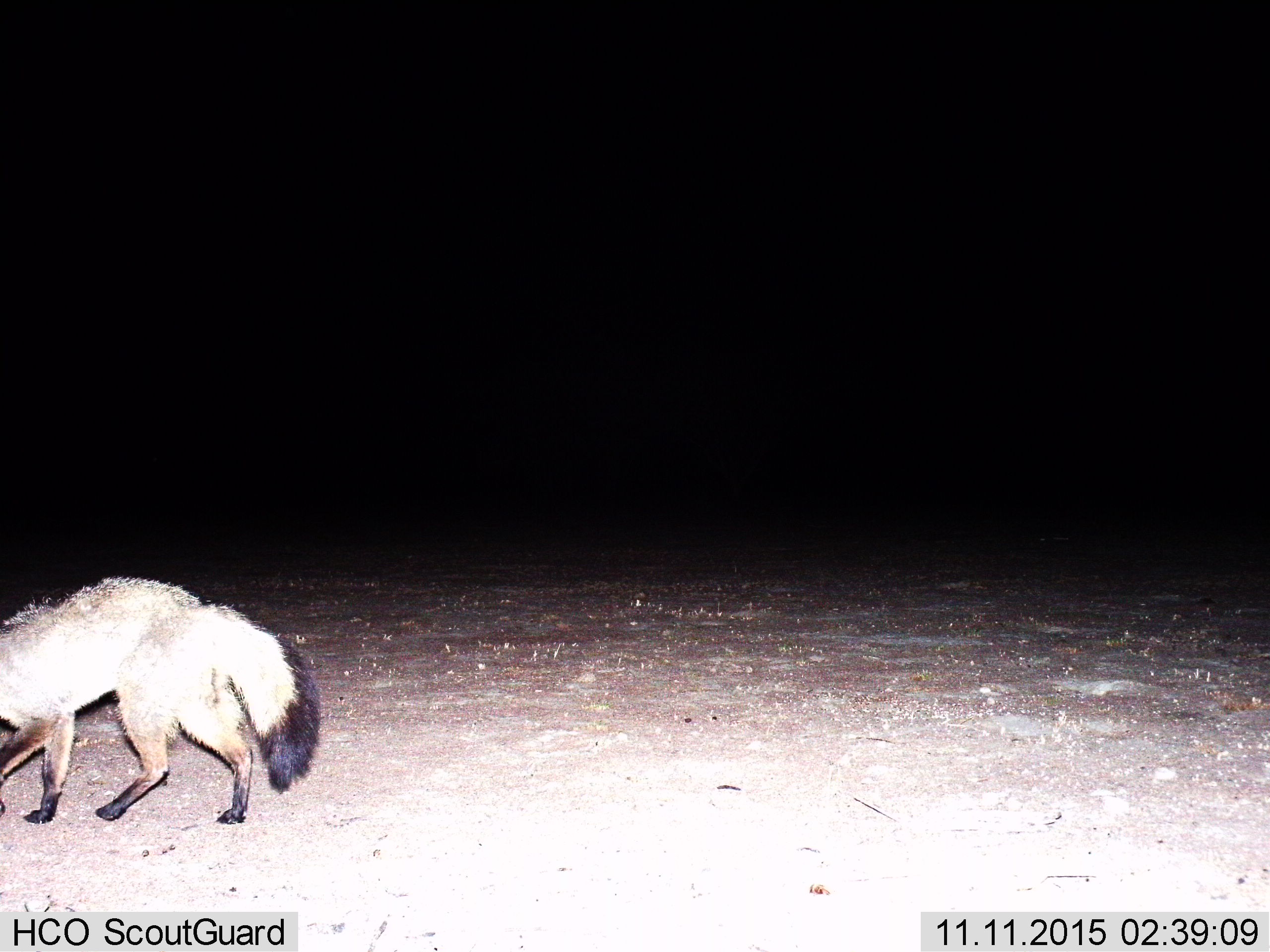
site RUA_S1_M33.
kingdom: Animalia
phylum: Chordata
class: Mammalia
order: Carnivora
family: Canidae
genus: Otocyon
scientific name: Otocyon megalotis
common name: bat-eared fox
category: foxbateared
Foxbateared (bat-eared fox) (Otocyon megalotis), count 1. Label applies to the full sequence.